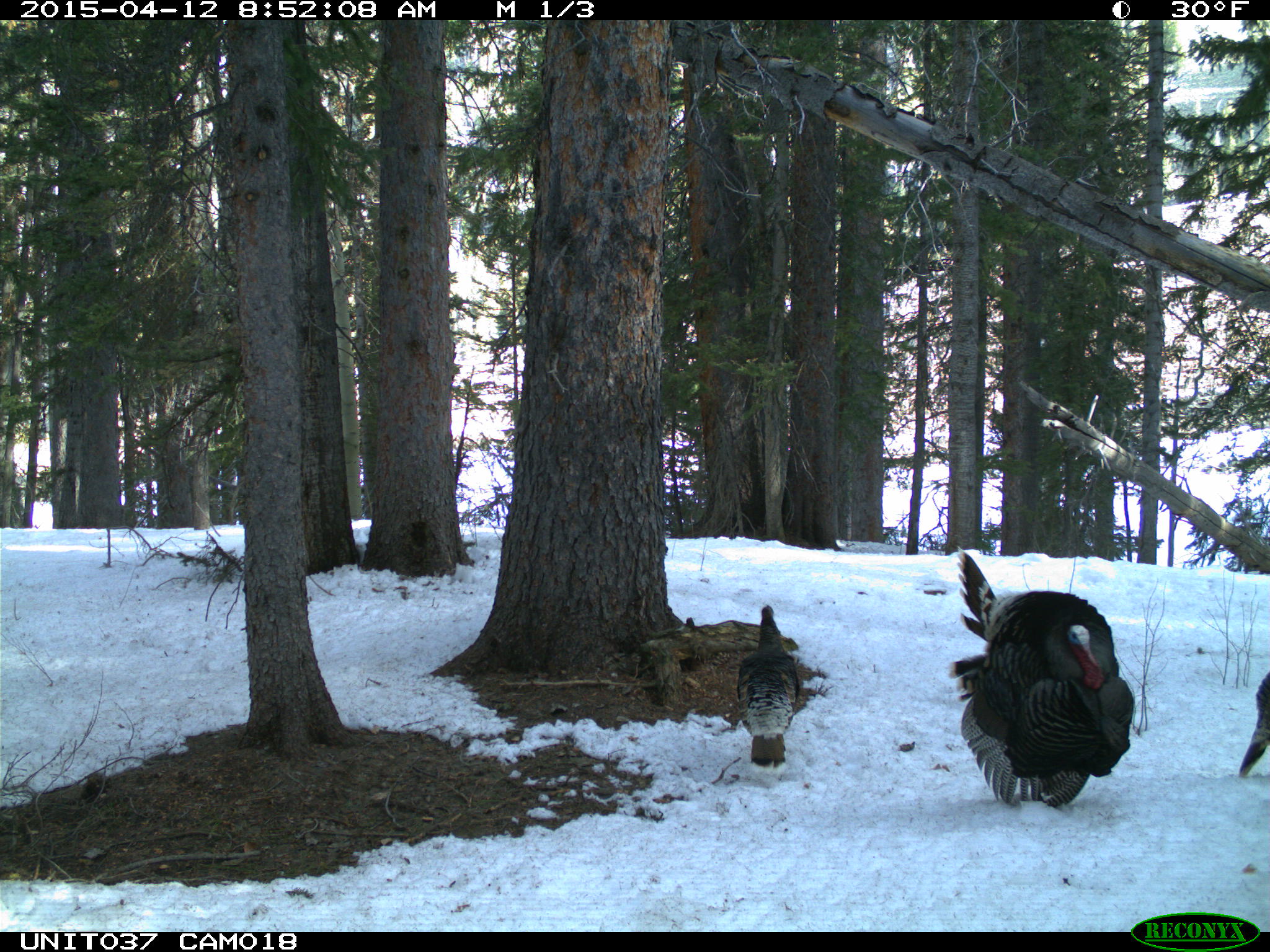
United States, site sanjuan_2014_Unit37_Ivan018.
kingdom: Animalia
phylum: Chordata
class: Aves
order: Galliformes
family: Phasianidae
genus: Meleagris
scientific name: Meleagris gallopavo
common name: wild turkey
Meleagris gallopavo (wild turkey).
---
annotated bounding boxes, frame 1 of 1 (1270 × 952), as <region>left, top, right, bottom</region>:
animal: <region>949, 544, 1135, 808</region>; <region>734, 605, 802, 775</region>; <region>1235, 668, 1270, 777</region>